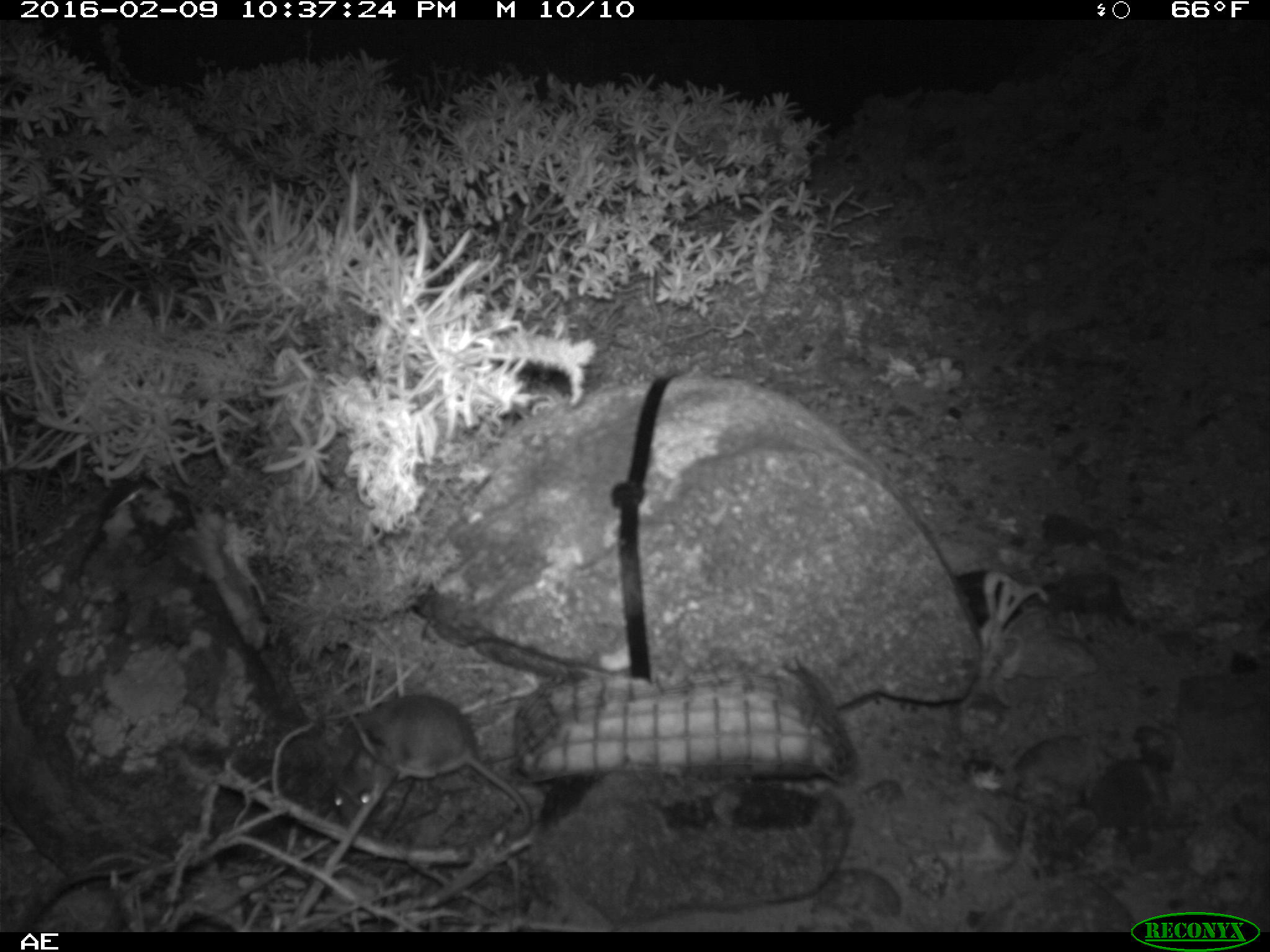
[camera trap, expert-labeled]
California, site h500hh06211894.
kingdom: Animalia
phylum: Chordata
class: Mammalia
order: Rodentia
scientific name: Rodentia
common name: rodent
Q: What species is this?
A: Rodent (Rodentia).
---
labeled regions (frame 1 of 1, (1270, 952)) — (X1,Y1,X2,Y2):
rodent: (326,694,534,847)